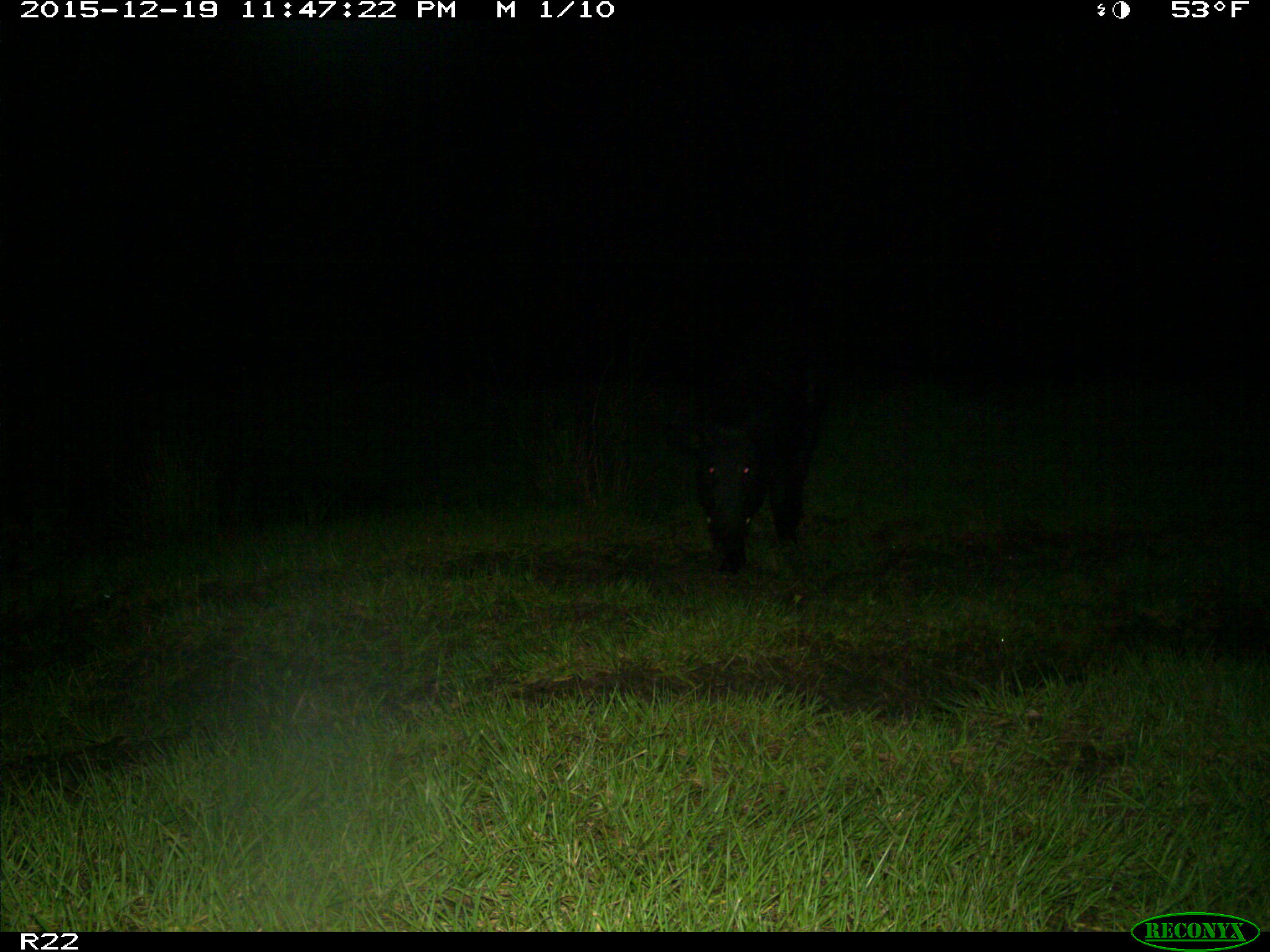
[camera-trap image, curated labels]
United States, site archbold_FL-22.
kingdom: Animalia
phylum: Chordata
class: Mammalia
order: Artiodactyla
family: Suidae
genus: Sus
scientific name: Sus scrofa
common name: wild boar